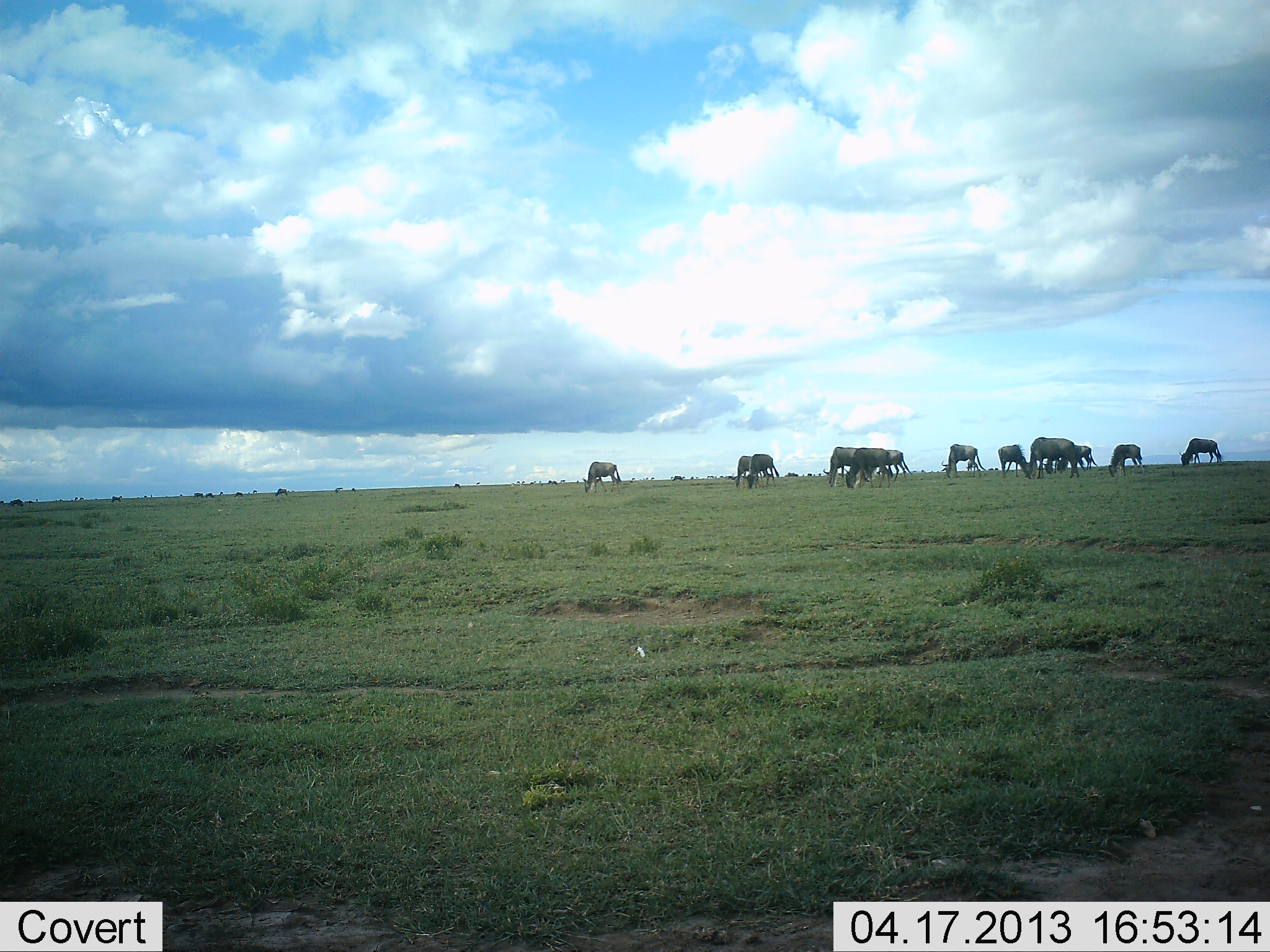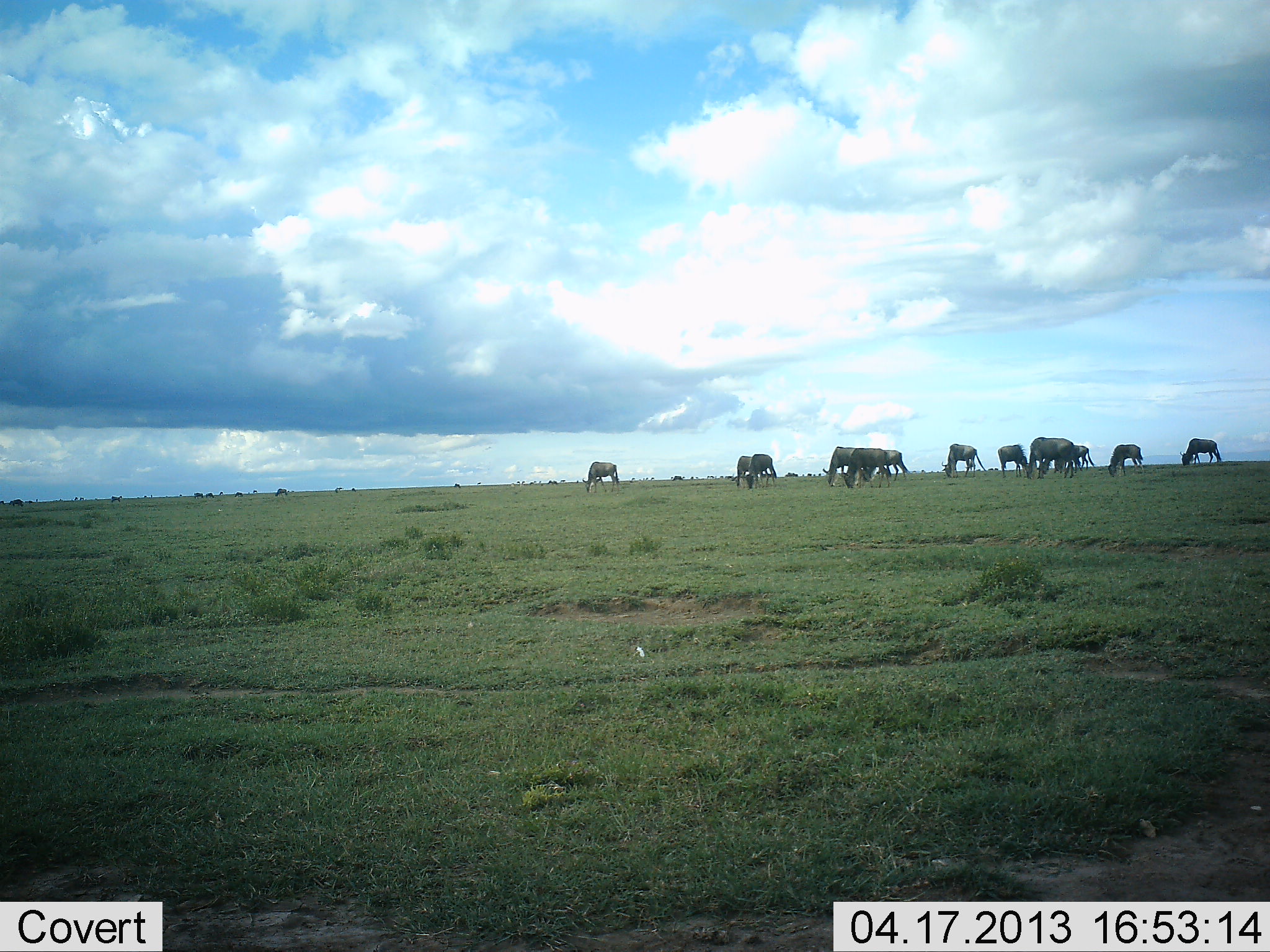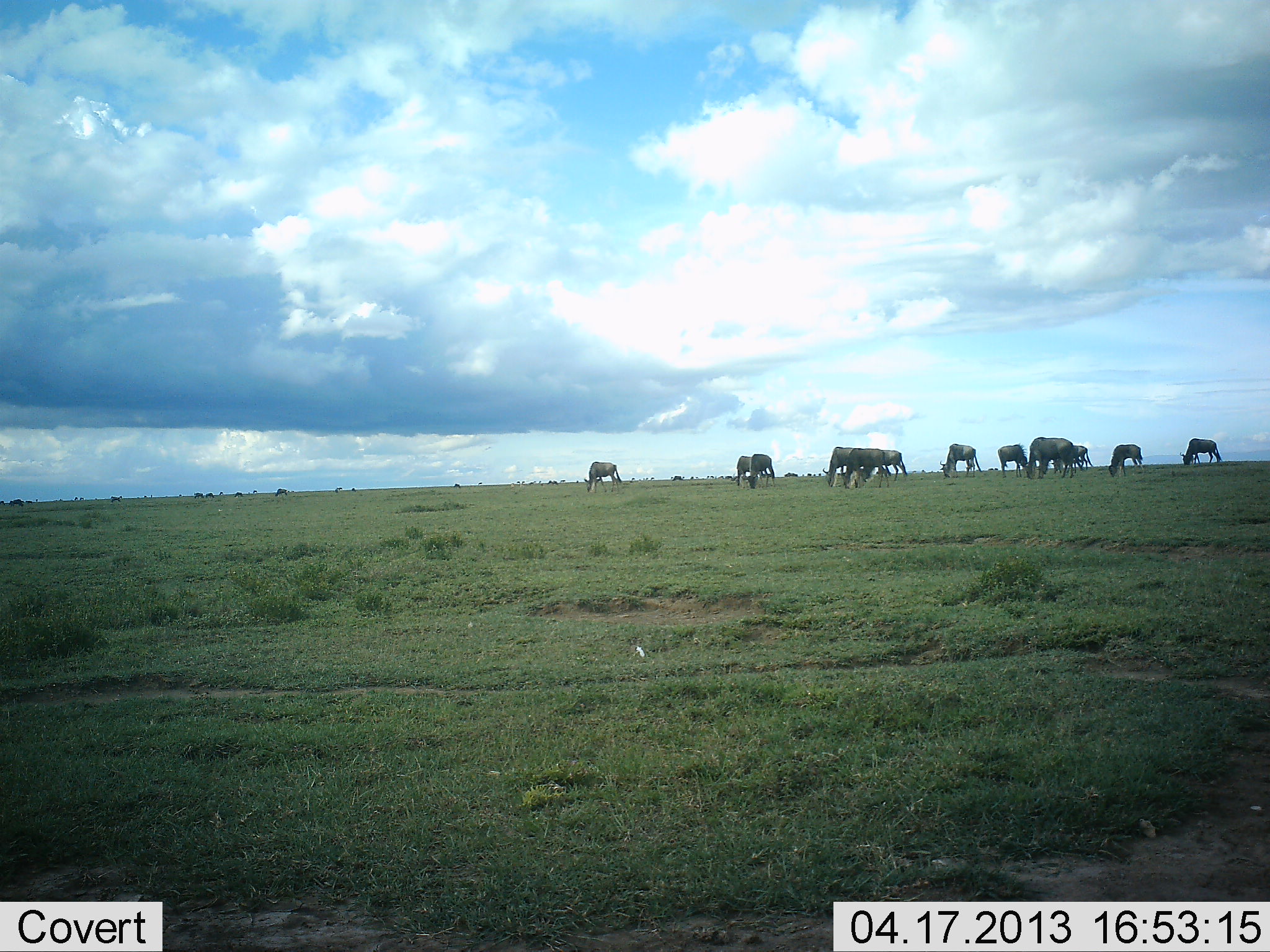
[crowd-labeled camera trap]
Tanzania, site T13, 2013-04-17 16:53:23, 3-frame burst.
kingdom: Animalia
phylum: Chordata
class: Mammalia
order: Artiodactyla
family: Bovidae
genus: Connochaetes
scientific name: Connochaetes taurinus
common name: blue wildebeest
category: wildebeest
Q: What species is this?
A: Wildebeest (blue wildebeest) (Connochaetes taurinus).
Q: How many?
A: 11-50.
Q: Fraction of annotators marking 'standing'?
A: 28%.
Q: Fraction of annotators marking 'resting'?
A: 0%.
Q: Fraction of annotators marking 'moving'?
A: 17%.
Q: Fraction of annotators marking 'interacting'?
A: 0%.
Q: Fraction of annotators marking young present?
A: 6%.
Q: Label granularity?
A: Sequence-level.